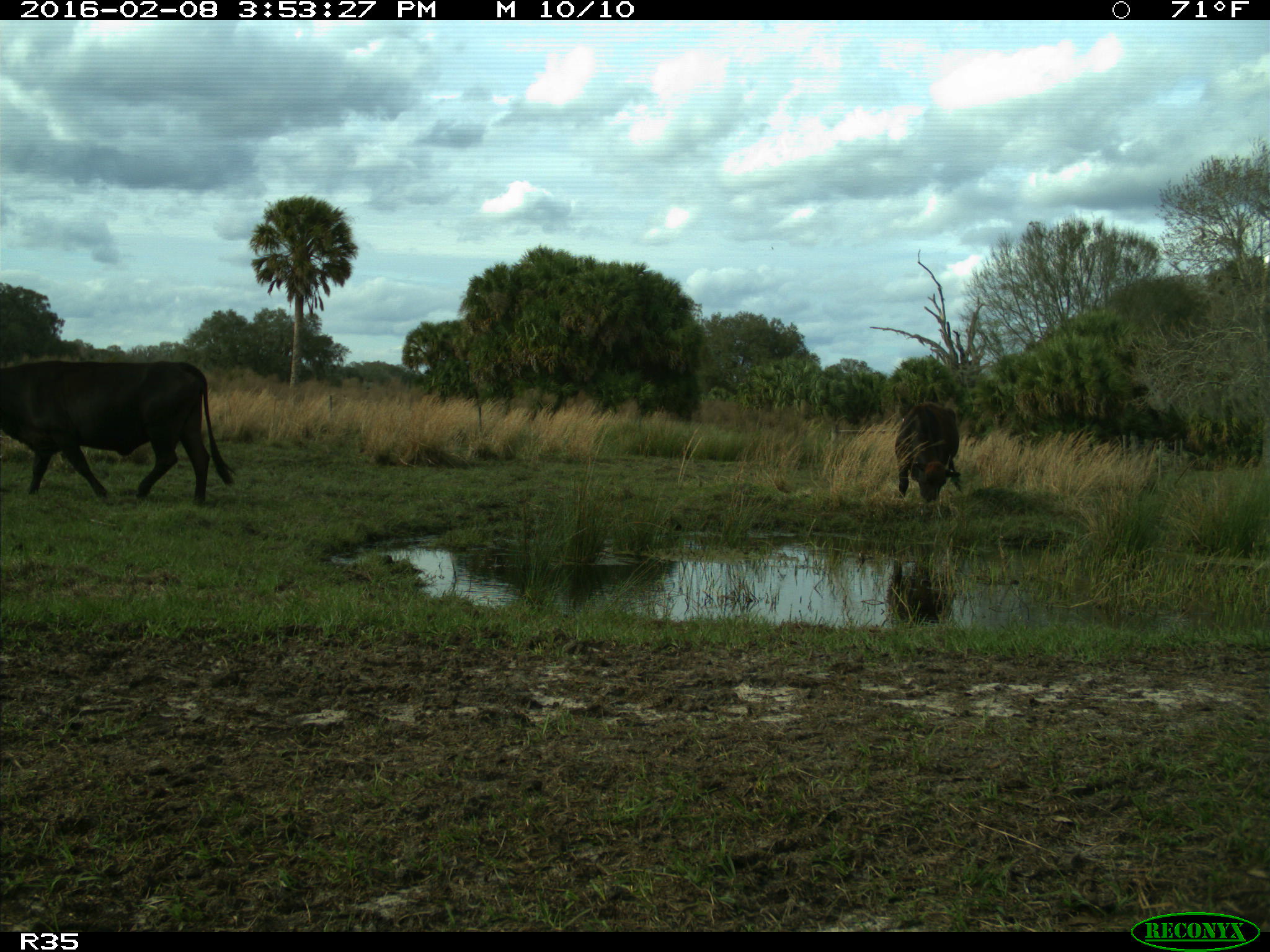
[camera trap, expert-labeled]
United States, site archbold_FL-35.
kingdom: Animalia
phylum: Chordata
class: Mammalia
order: Artiodactyla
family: Bovidae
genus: Bos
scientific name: Bos taurus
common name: domestic cow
Bos taurus (domestic cow).